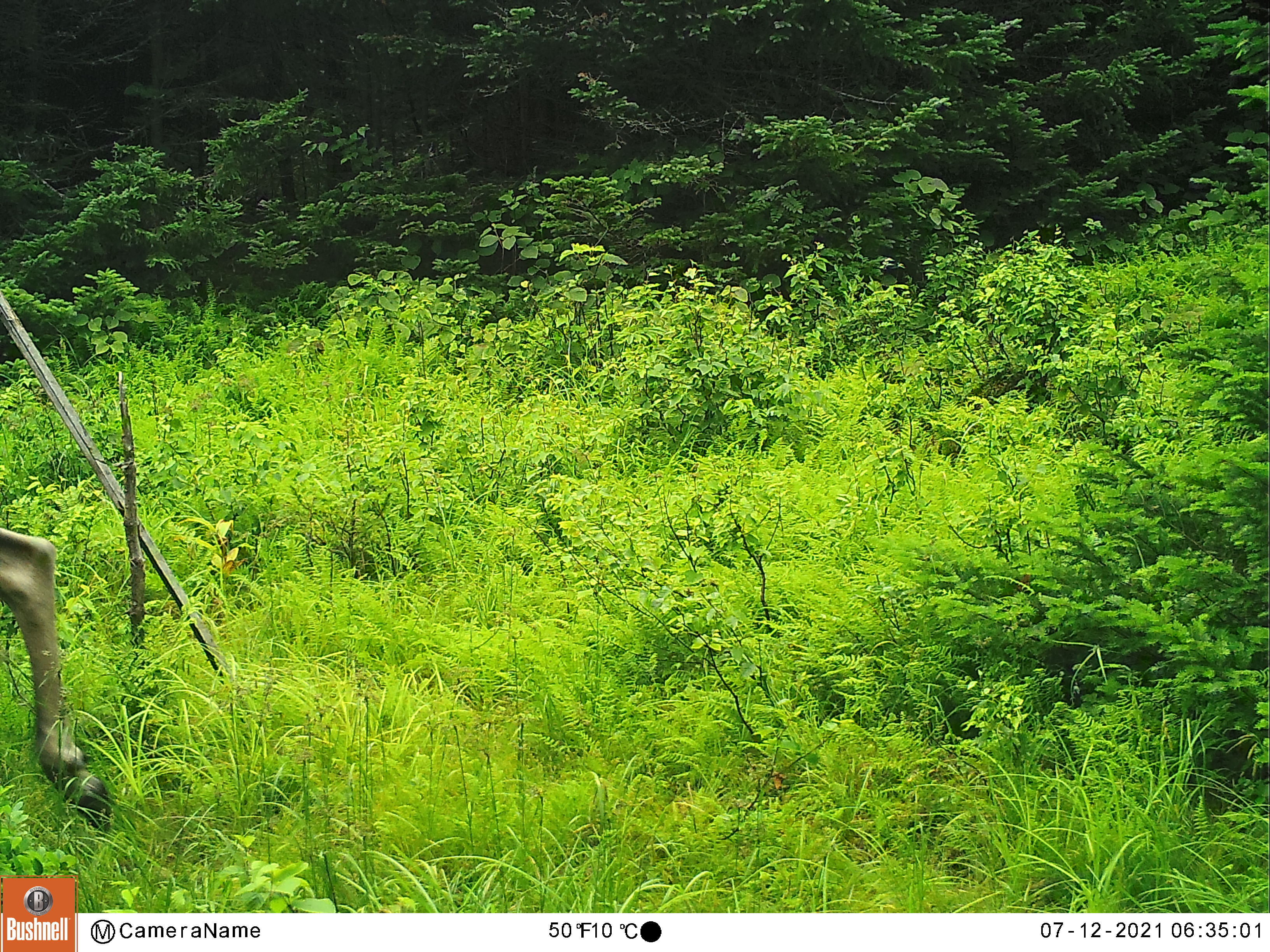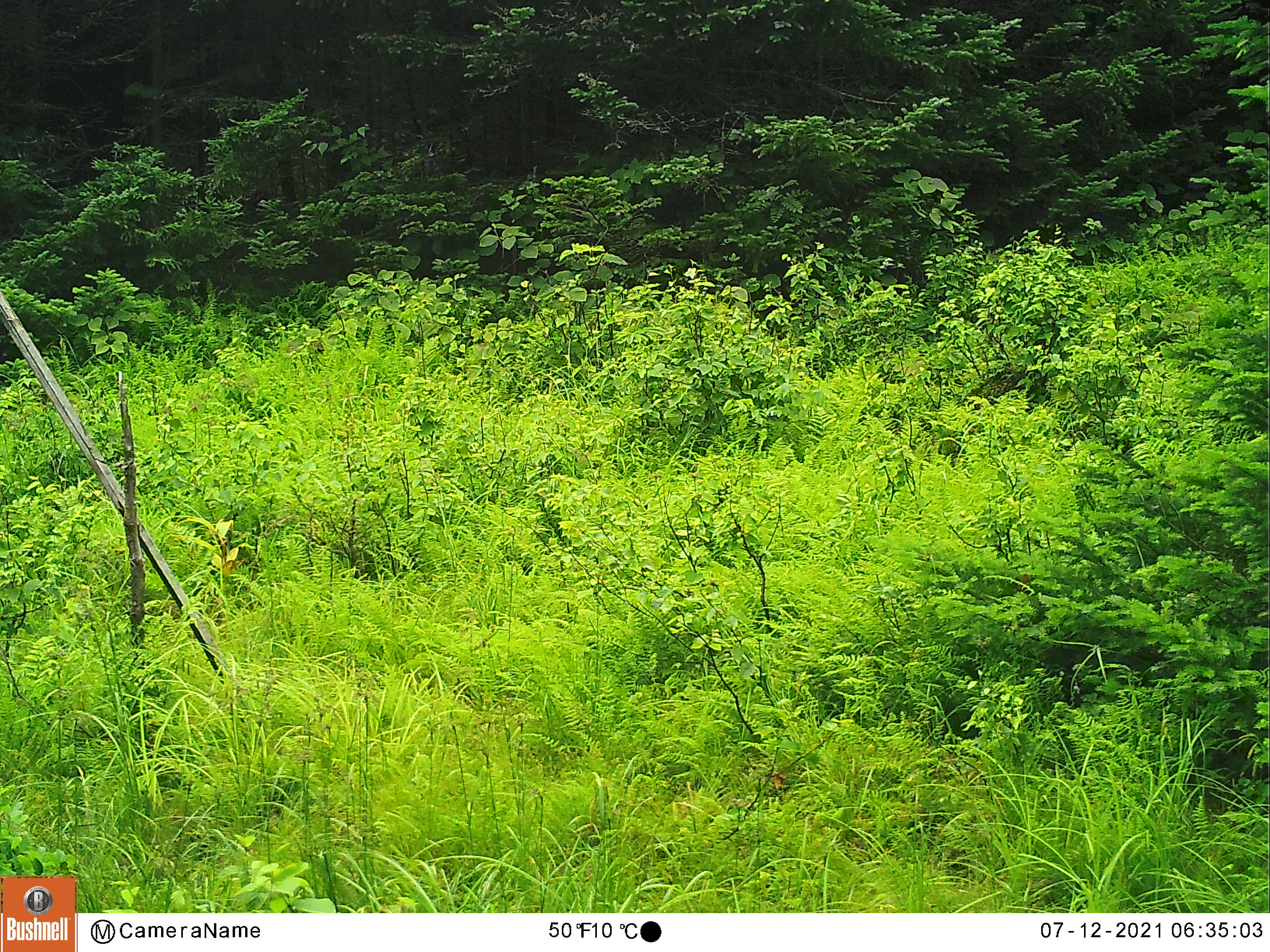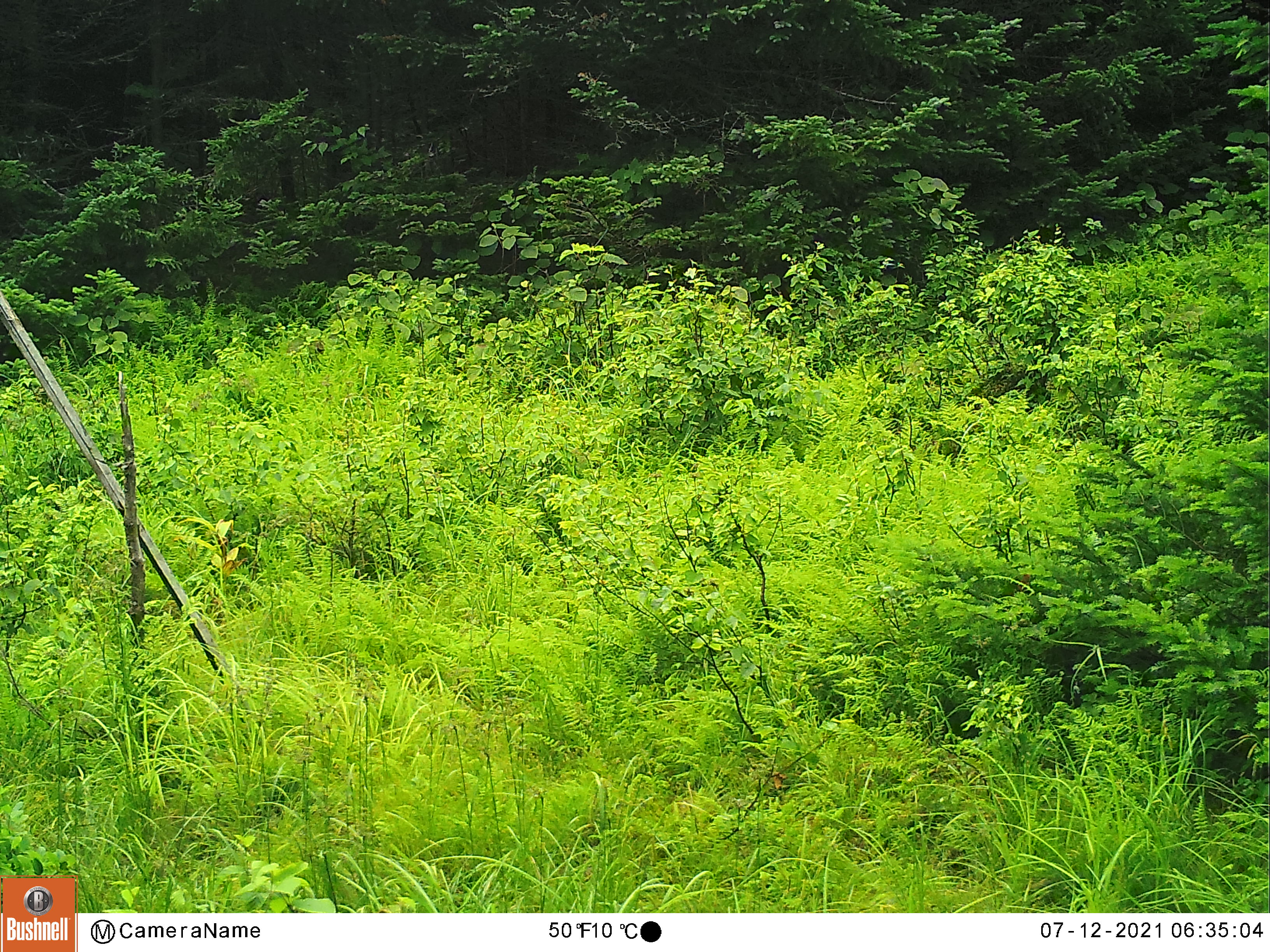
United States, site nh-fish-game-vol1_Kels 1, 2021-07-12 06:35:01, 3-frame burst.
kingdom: Animalia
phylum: Chordata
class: Mammalia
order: Artiodactyla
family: Cervidae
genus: Alces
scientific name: Alces alces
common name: moose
Moose (Alces alces).